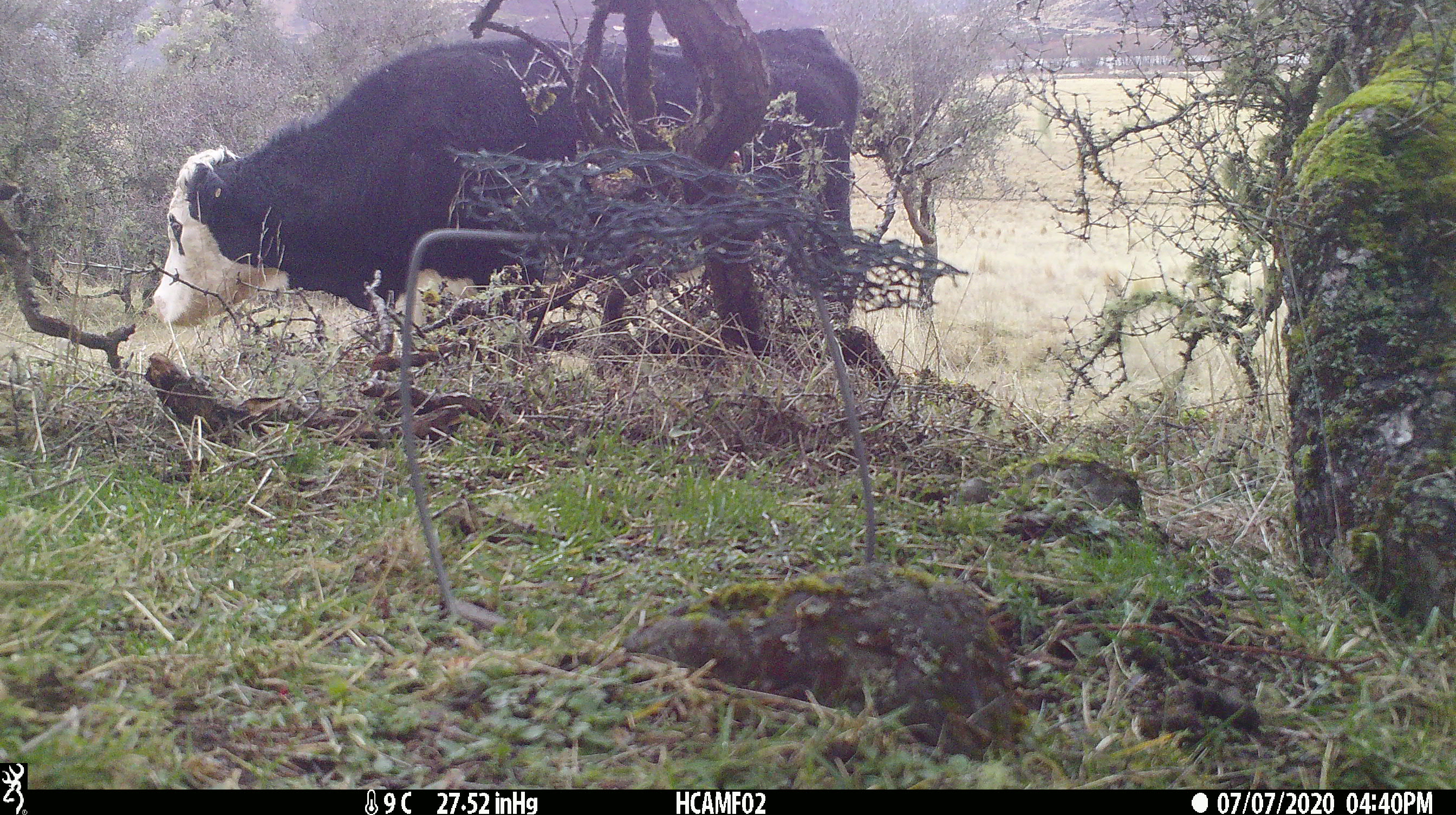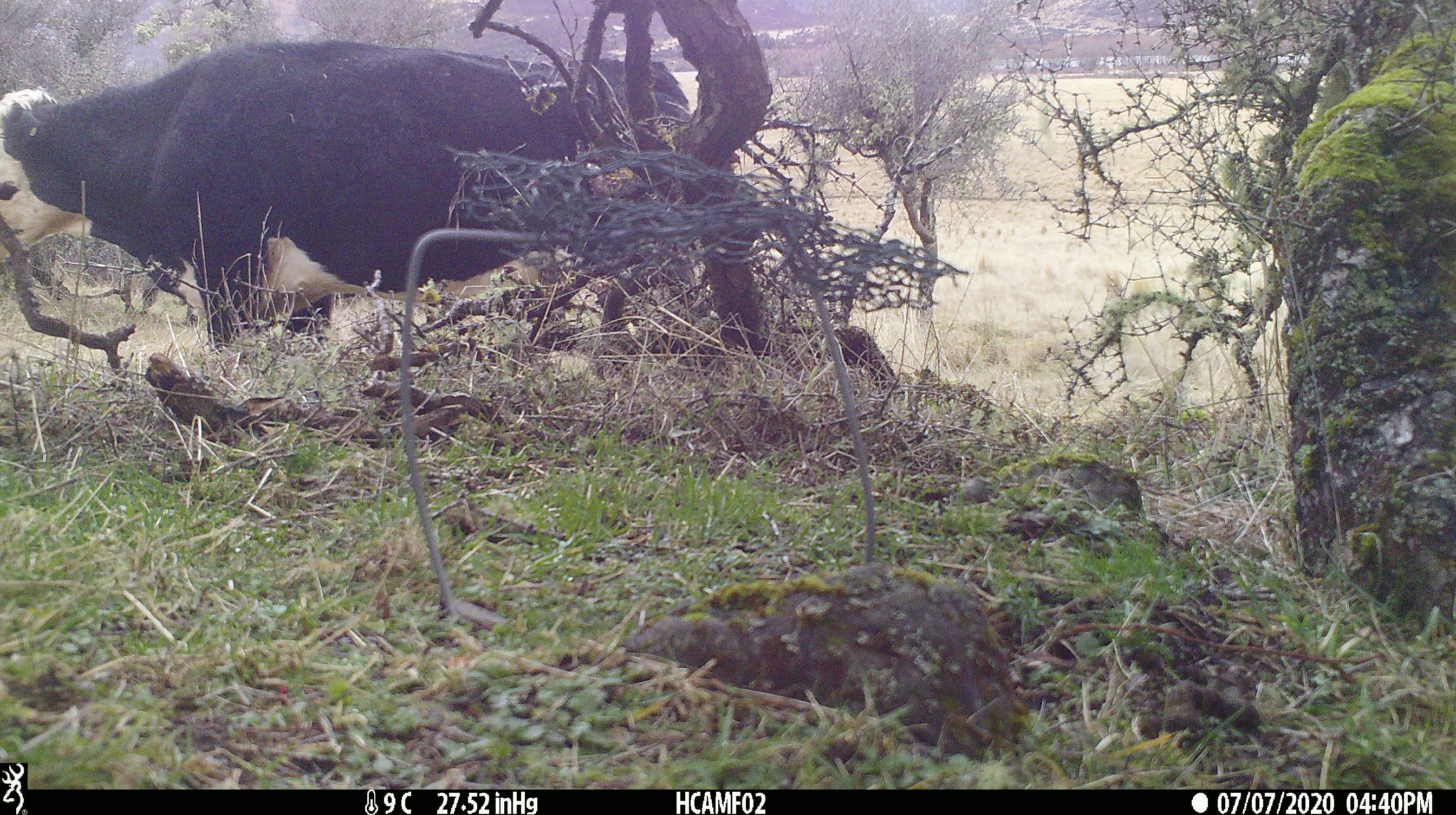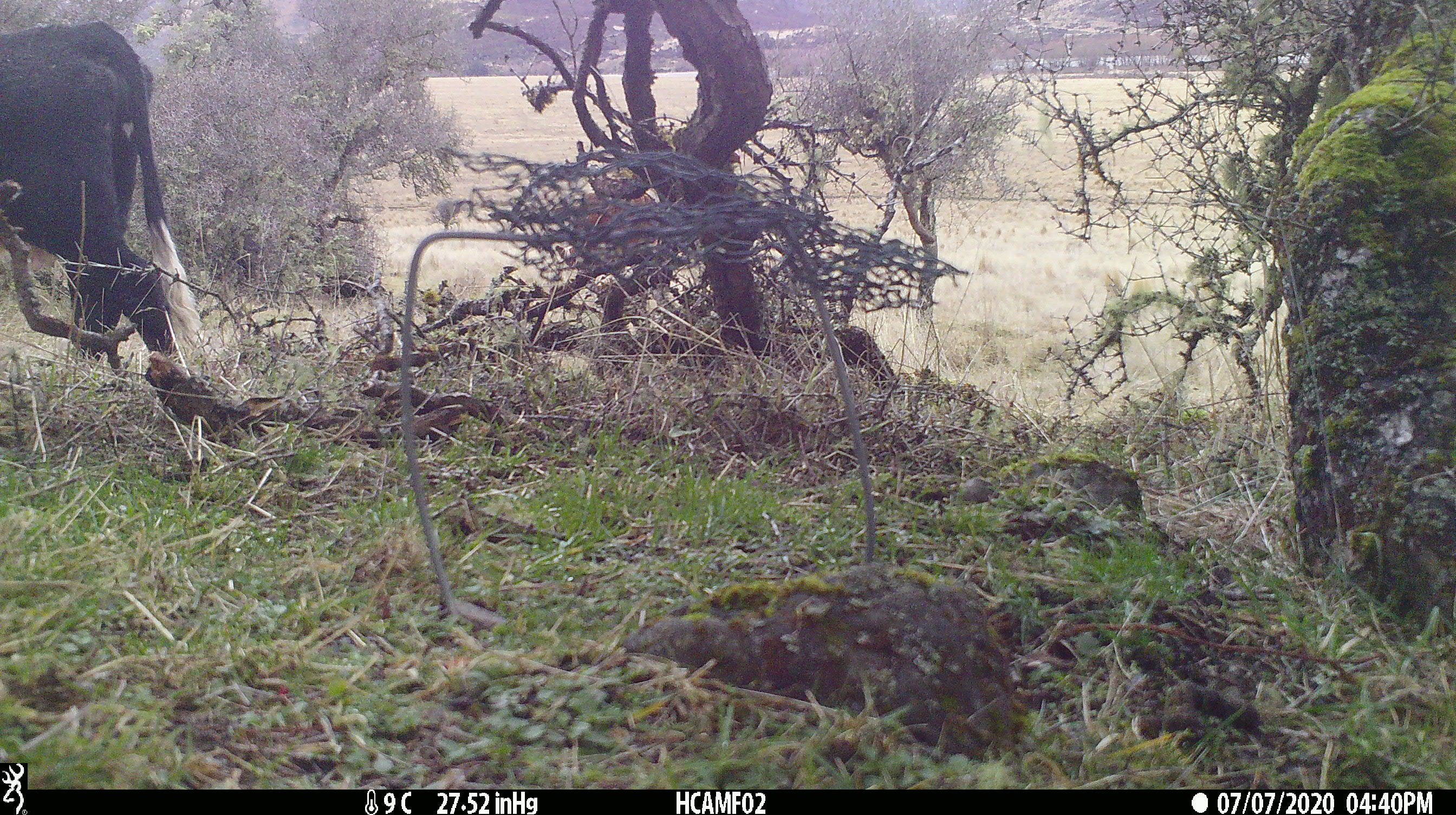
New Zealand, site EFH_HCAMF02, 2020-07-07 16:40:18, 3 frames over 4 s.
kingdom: Animalia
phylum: Chordata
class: Mammalia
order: Artiodactyla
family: Bovidae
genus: Bos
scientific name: Bos taurus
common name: domestic cow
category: cow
Cow (domestic cow) (Bos taurus).